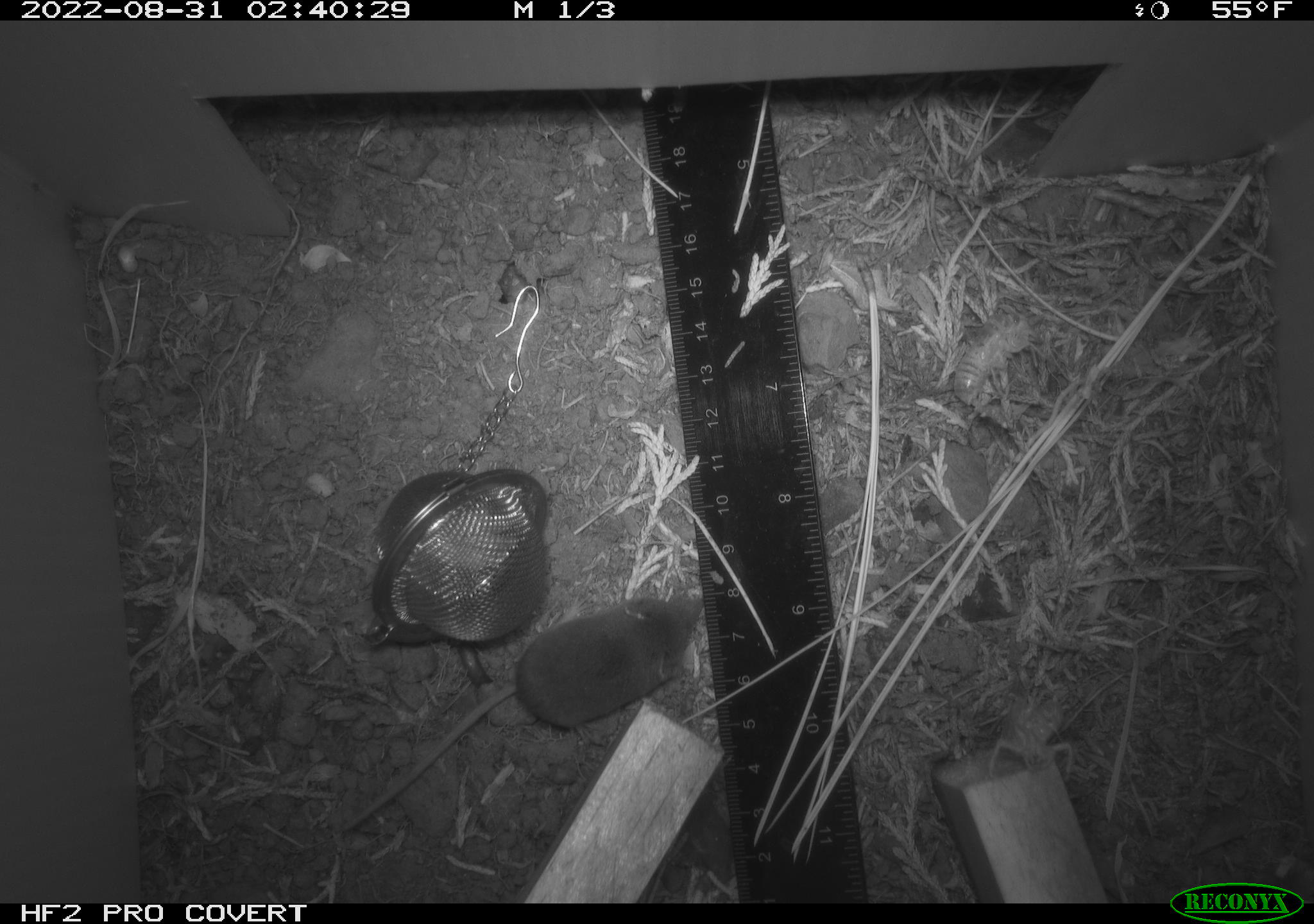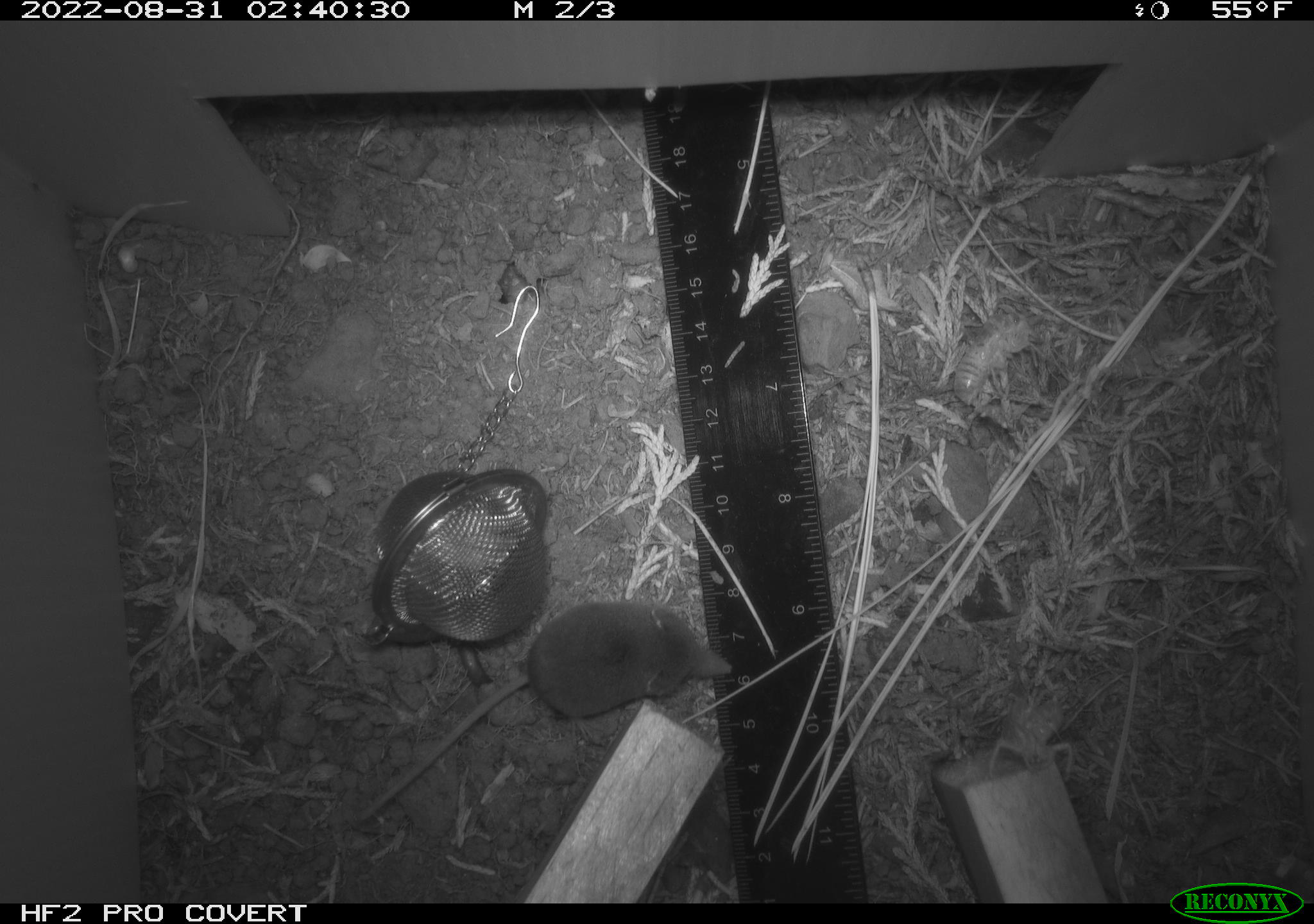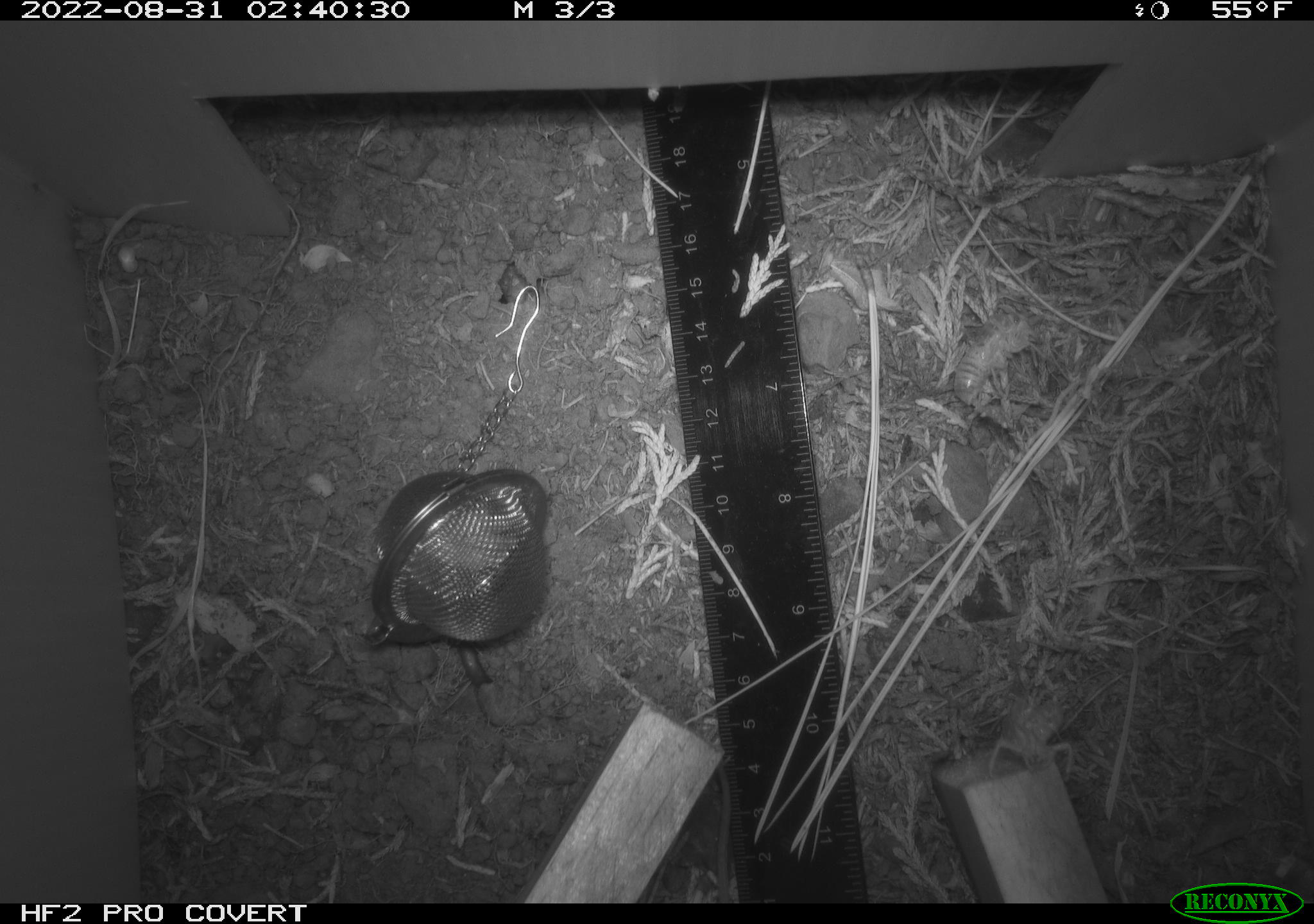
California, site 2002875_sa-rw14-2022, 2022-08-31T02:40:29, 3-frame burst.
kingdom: Animalia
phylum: Chordata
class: Mammalia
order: Eulipotyphla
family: Soricidae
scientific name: Soricidae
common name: shrews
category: soricidae family